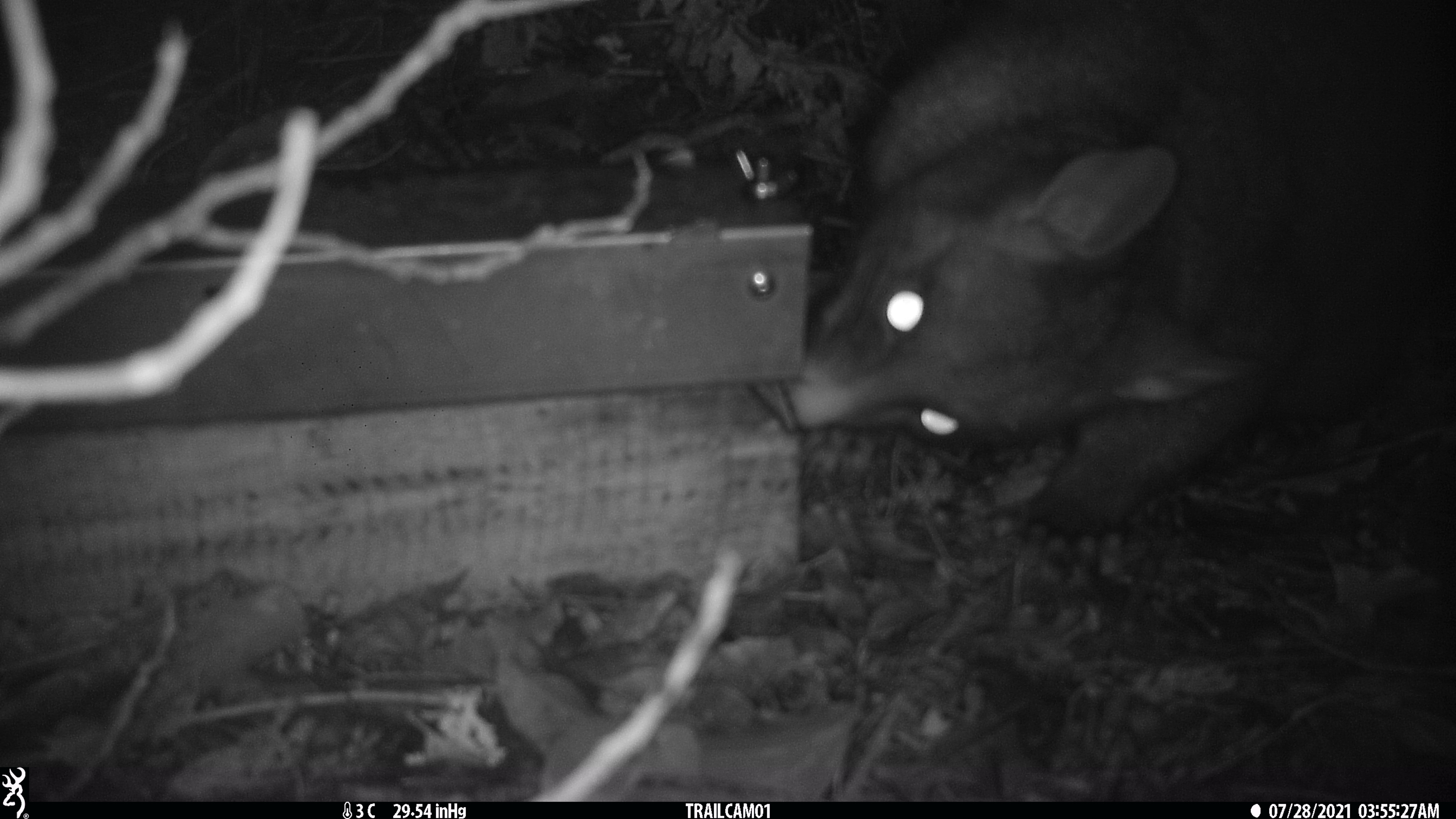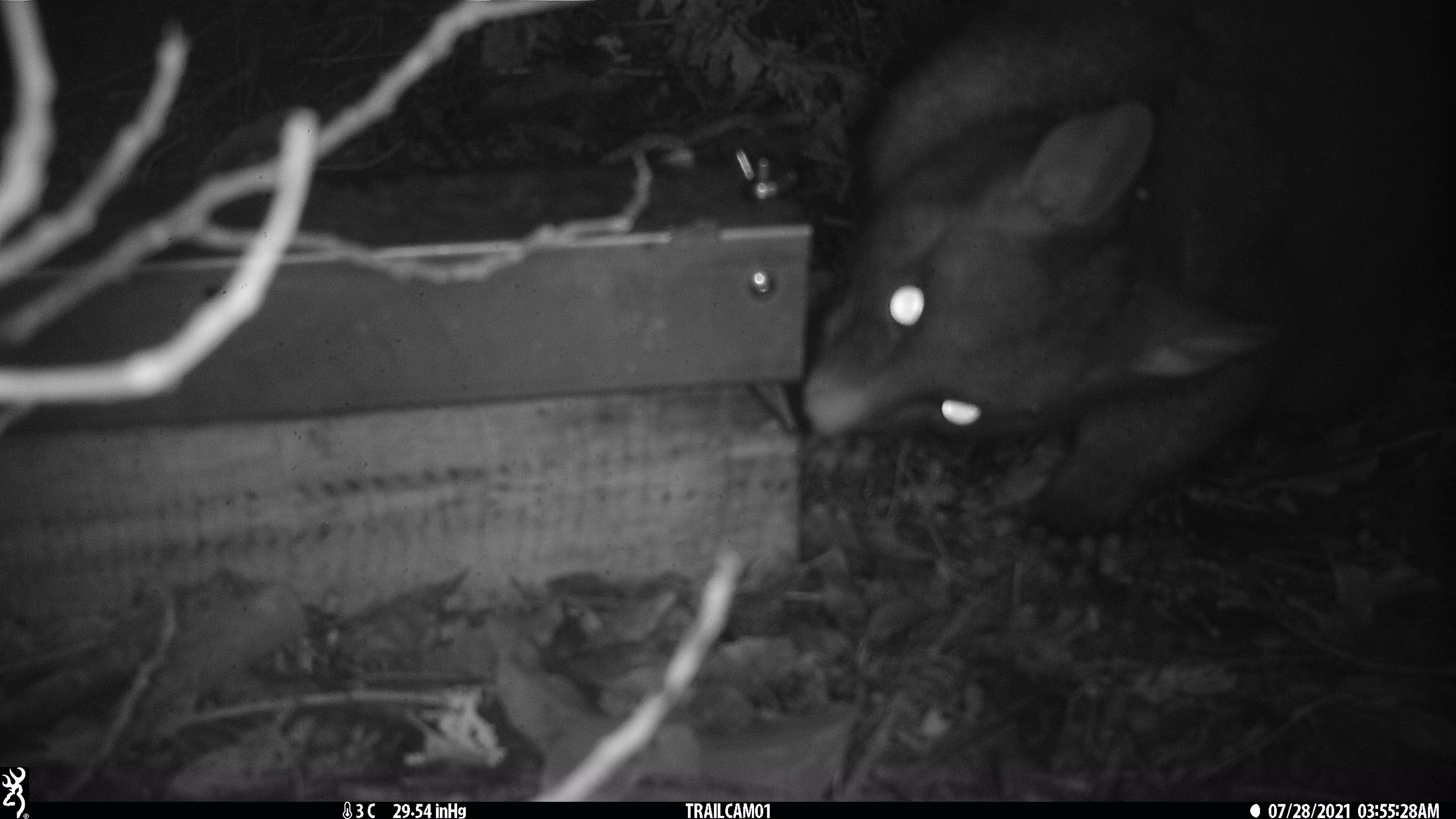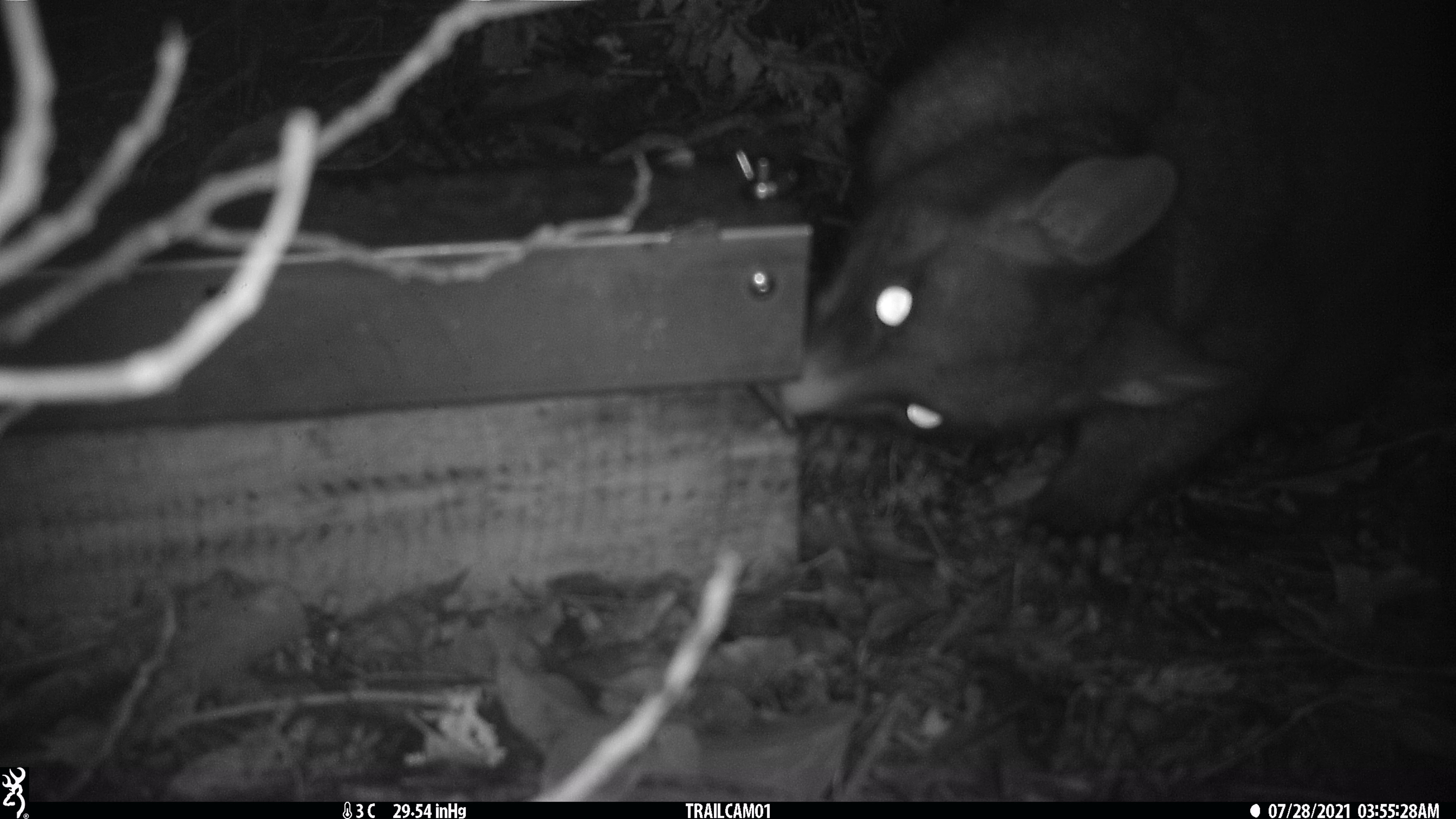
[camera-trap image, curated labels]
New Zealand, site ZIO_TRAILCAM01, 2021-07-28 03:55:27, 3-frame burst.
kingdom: Animalia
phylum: Chordata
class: Mammalia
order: Diprotodontia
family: Phalangeridae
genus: Trichosurus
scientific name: Trichosurus vulpecula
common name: common brushtail possum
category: possum